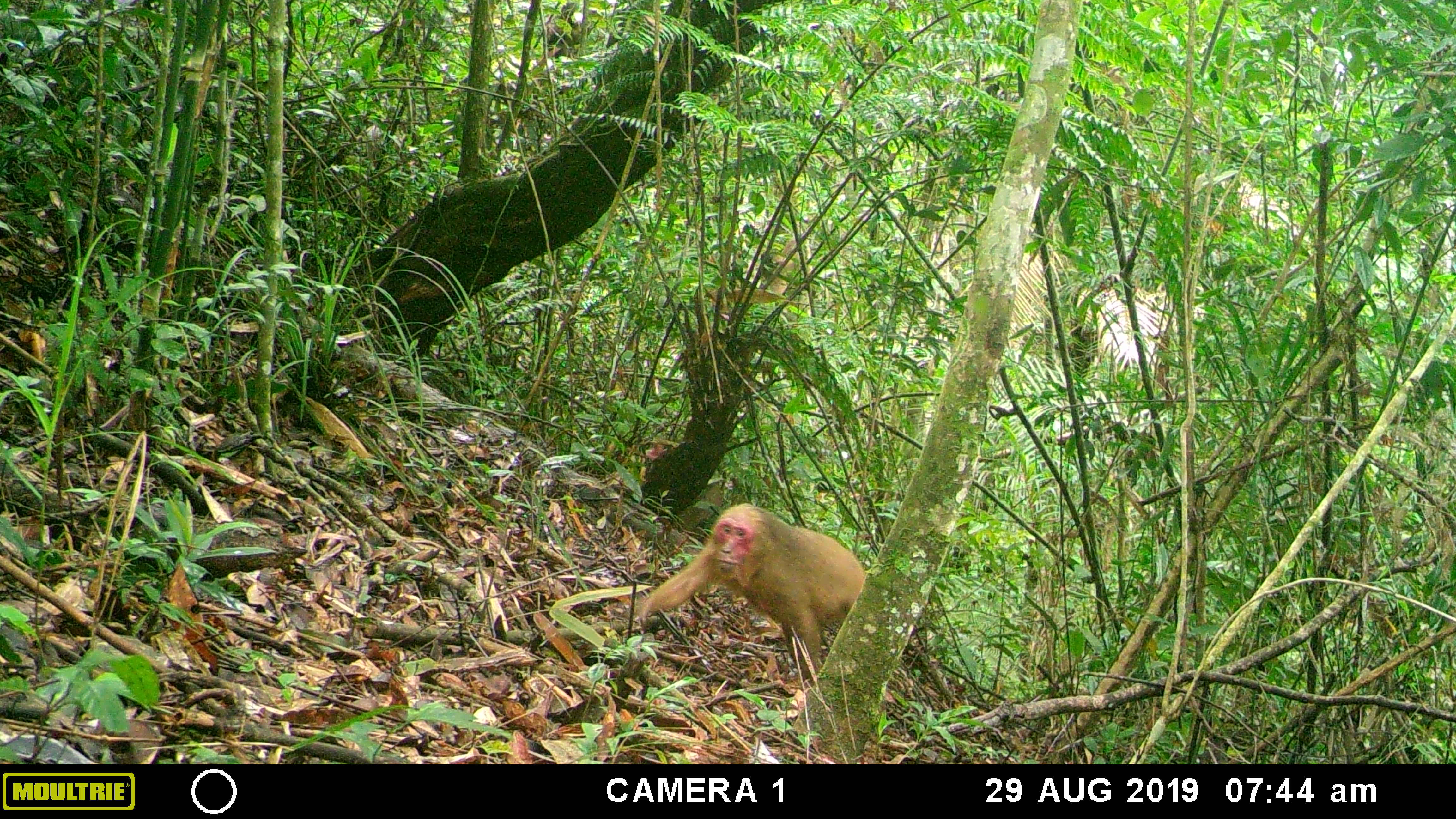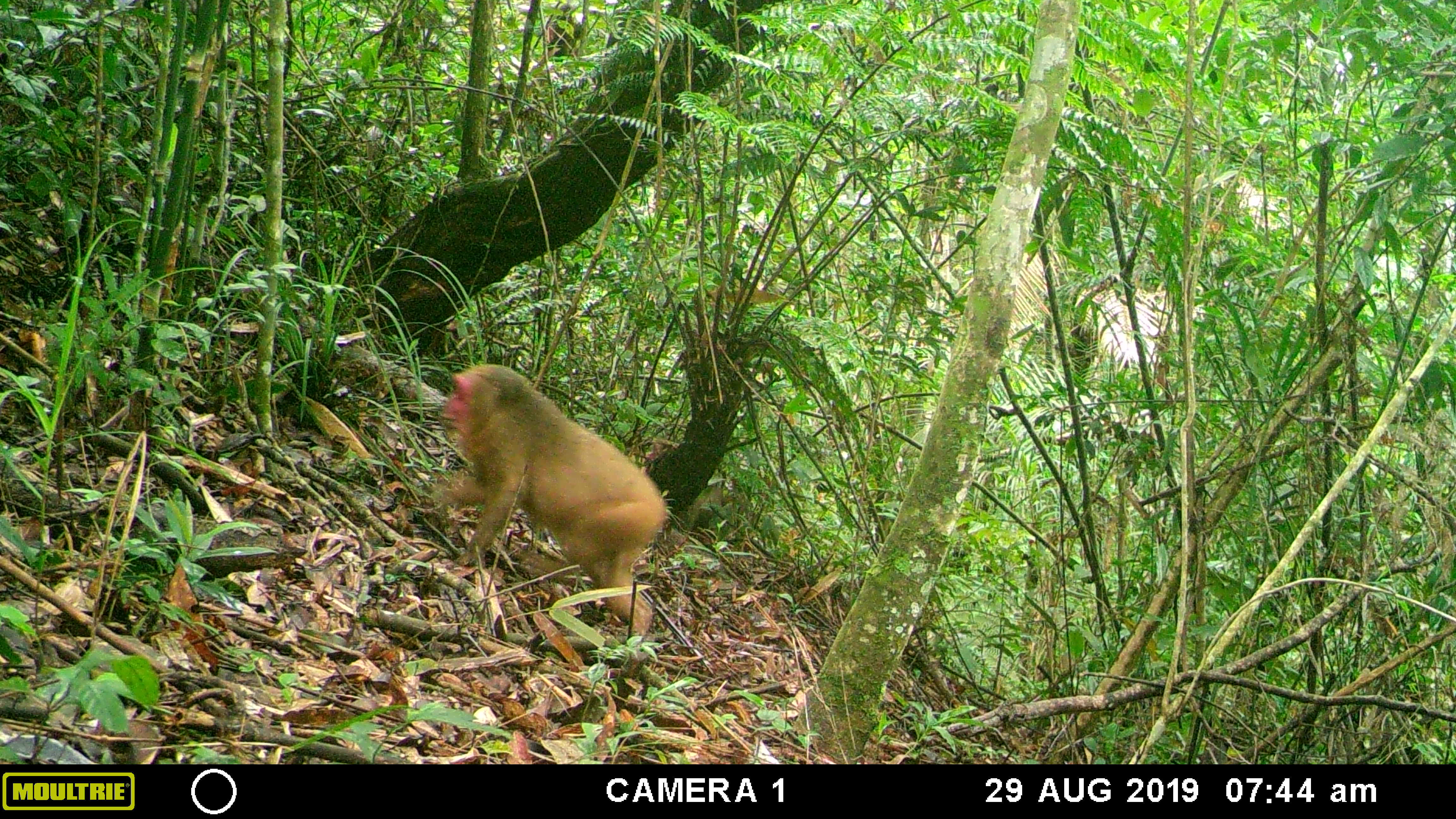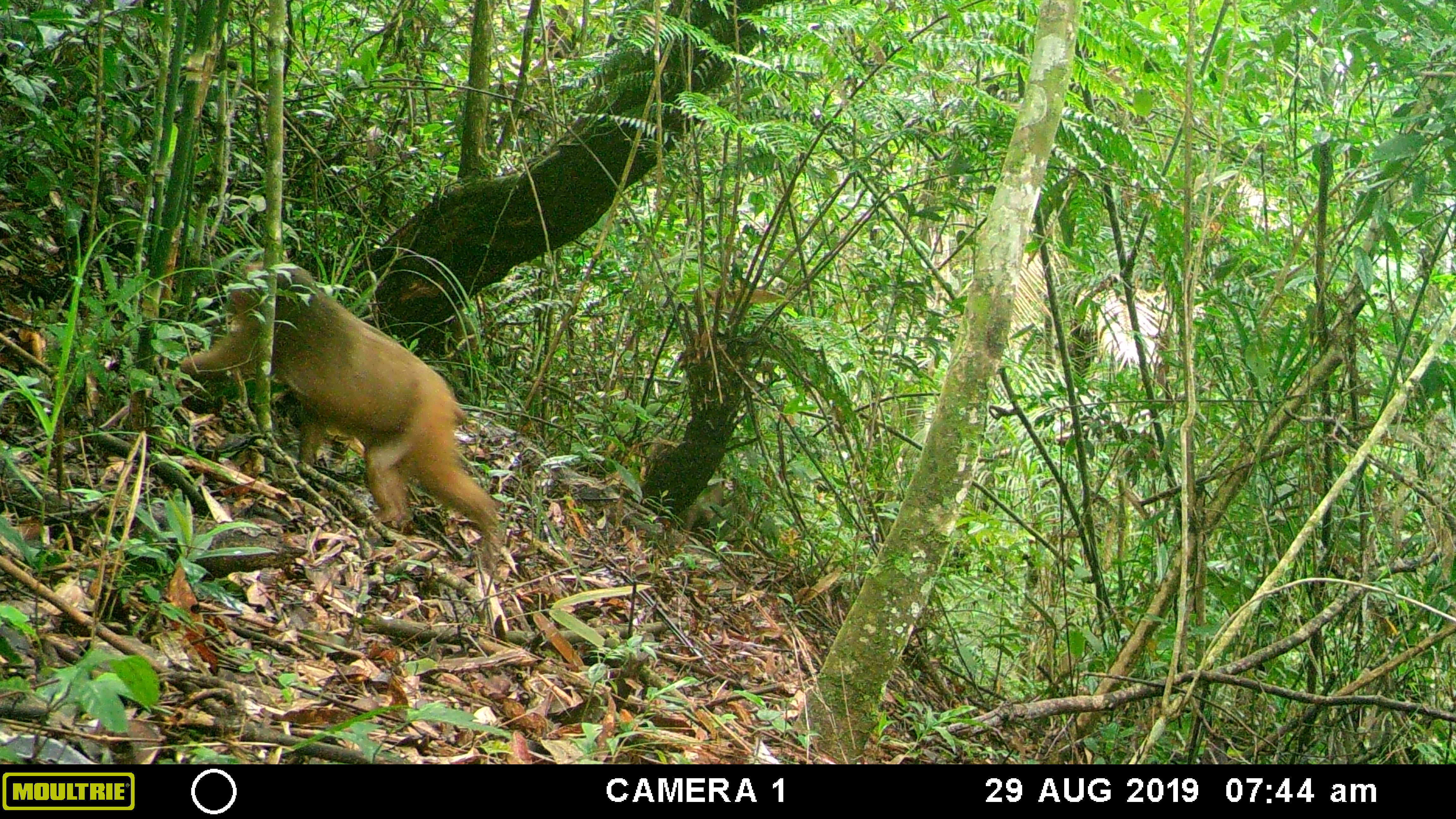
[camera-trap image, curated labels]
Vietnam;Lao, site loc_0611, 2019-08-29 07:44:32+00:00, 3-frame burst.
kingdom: Animalia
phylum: Chordata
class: Mammalia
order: Primates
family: Cercopithecidae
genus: Macaca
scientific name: Macaca arctoides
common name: stump-tailed macaque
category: stump tailed macaque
Stump tailed macaque (stump-tailed macaque) (Macaca arctoides). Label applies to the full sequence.